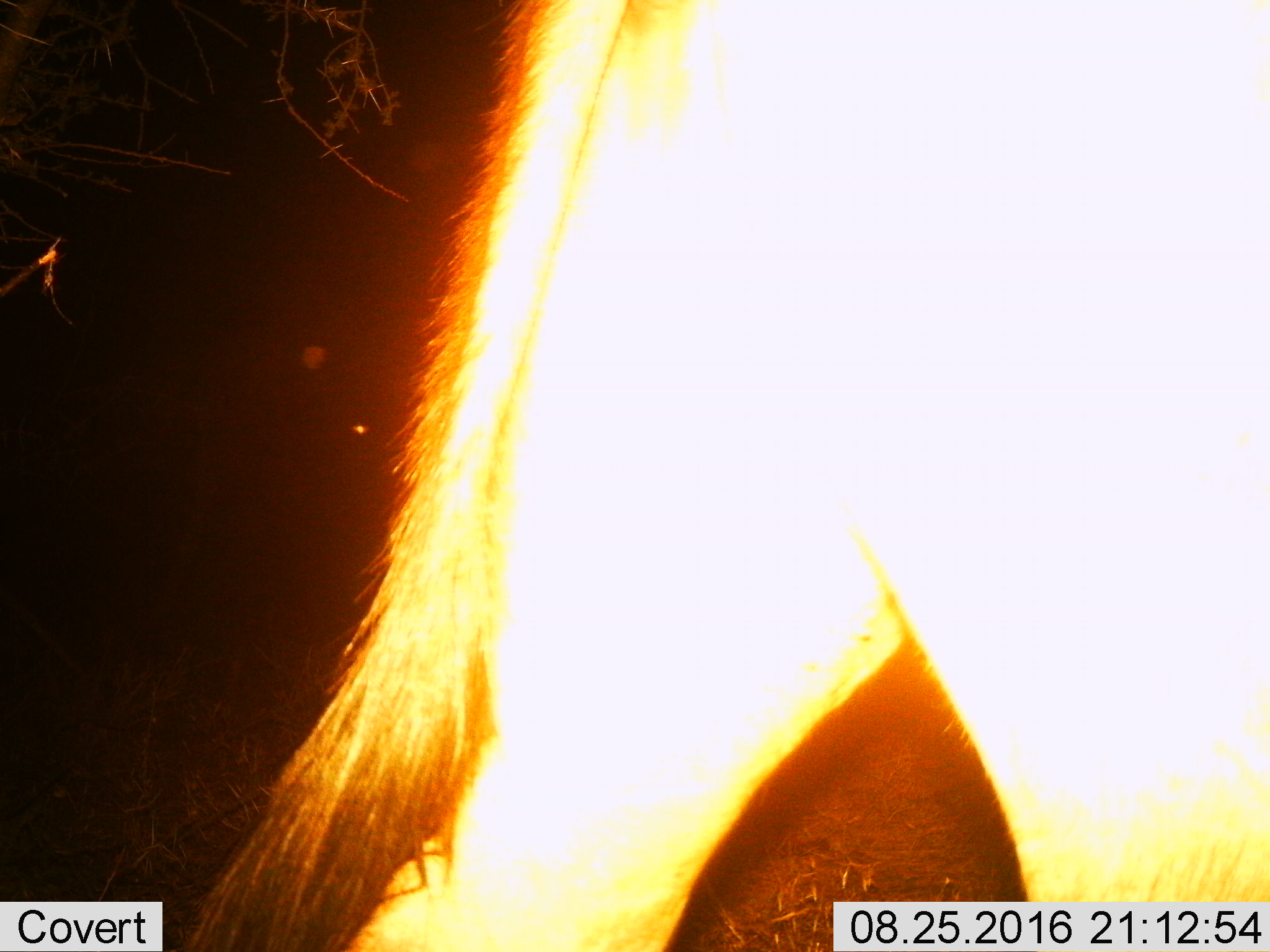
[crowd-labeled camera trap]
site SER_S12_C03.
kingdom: Animalia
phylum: Chordata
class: Mammalia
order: Artiodactyla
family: Bovidae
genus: Syncerus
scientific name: Syncerus caffer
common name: african buffalo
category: buffalo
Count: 1.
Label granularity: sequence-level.